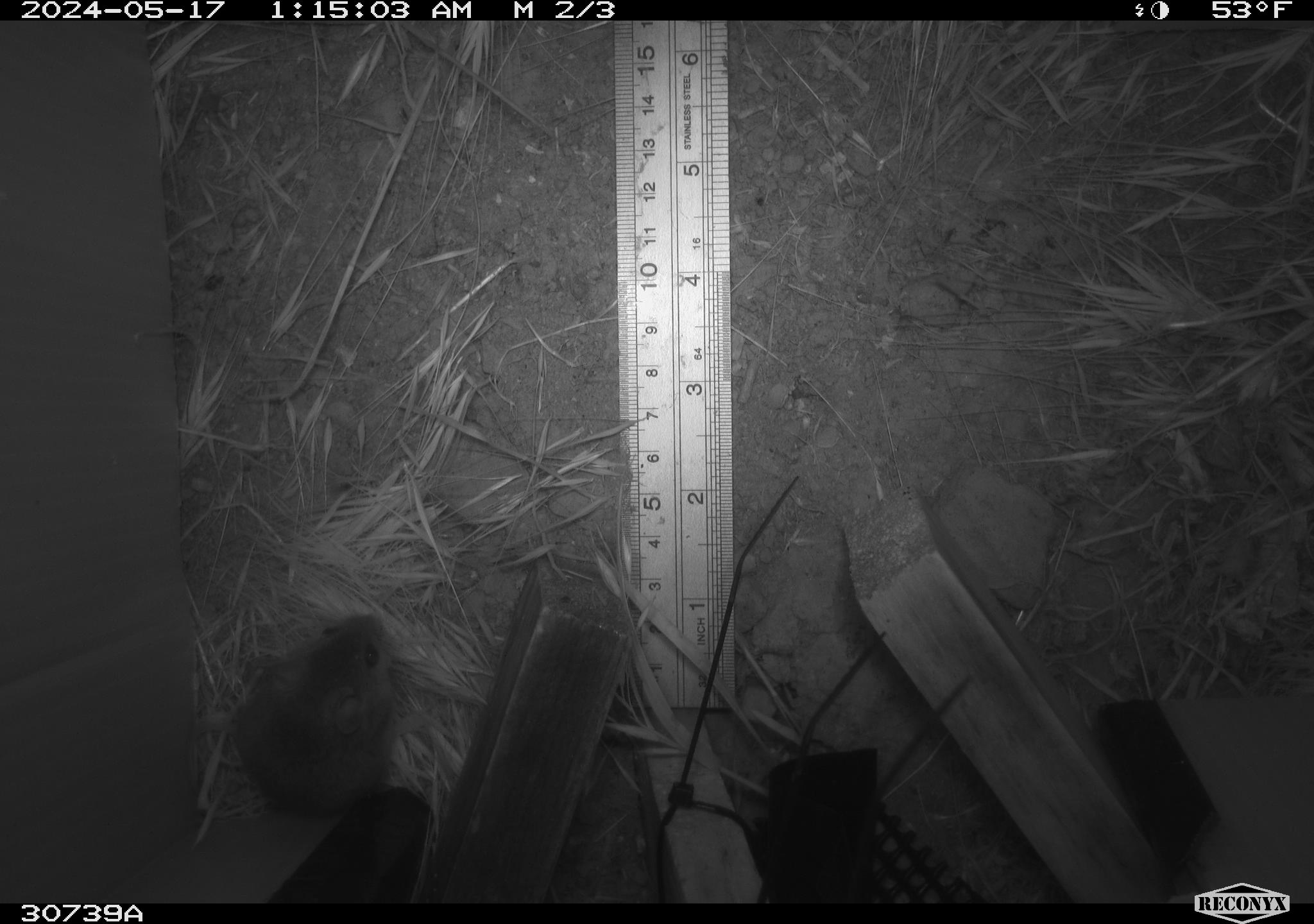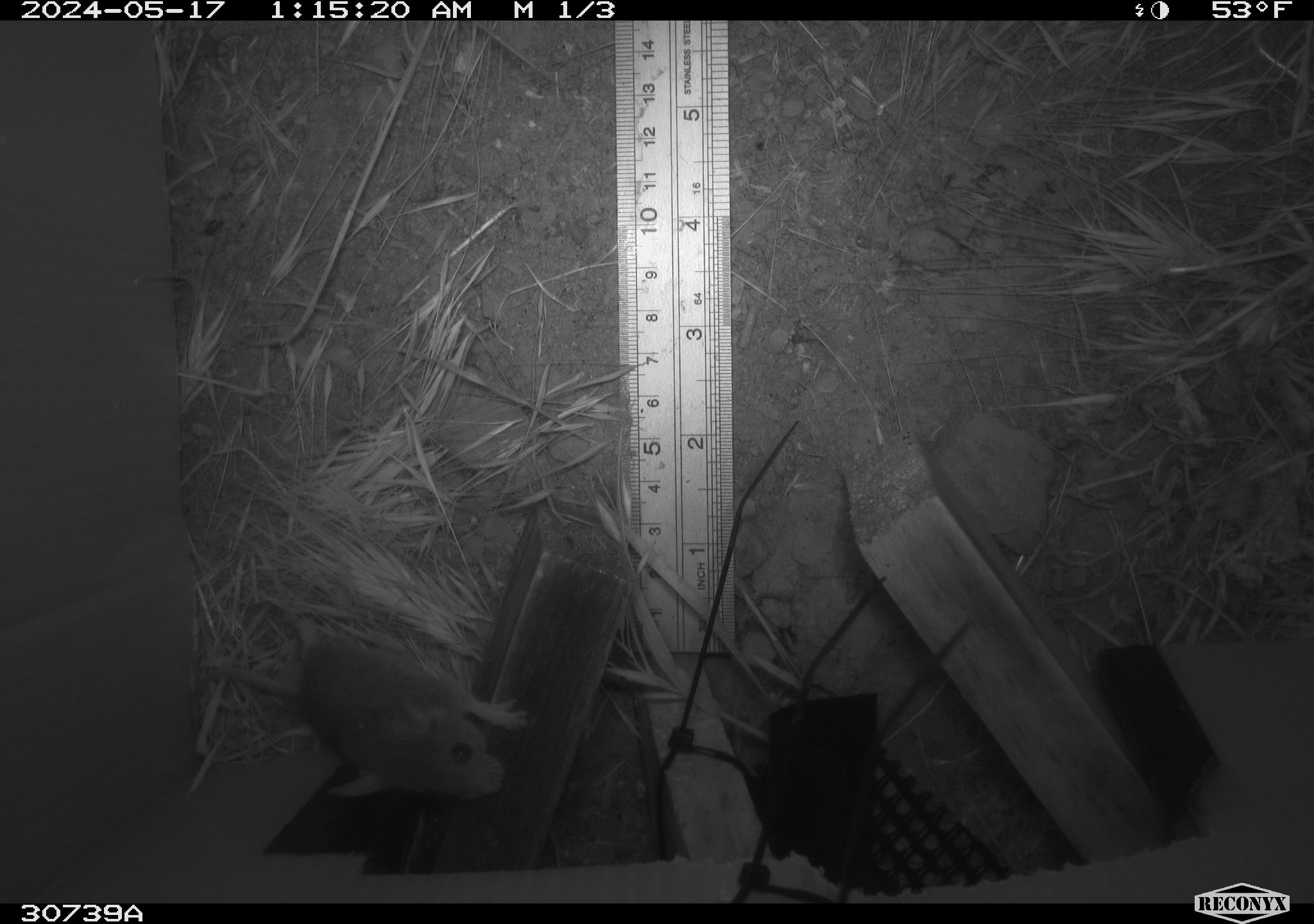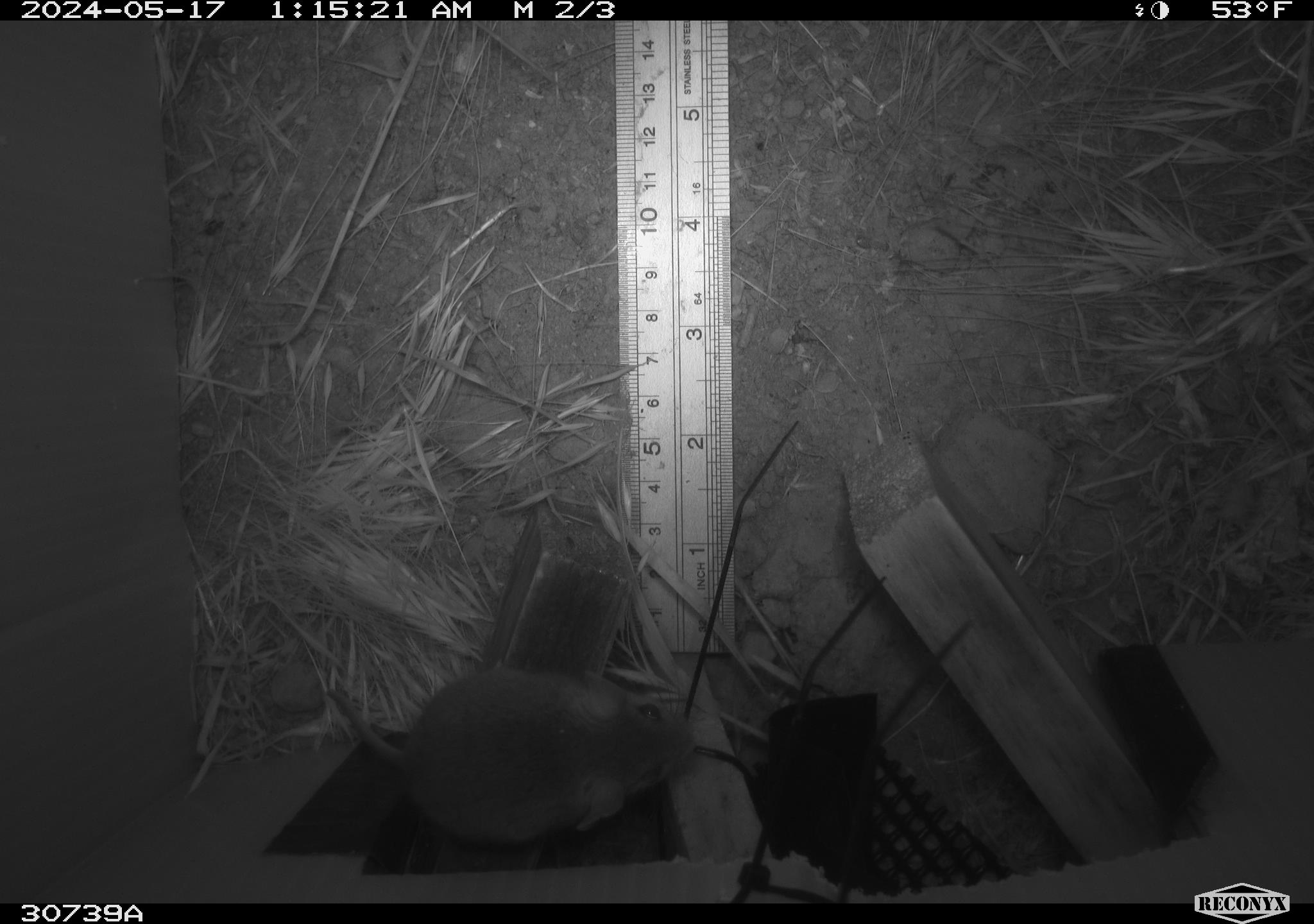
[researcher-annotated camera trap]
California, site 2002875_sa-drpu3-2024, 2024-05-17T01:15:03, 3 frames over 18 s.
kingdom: Animalia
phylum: Chordata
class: Mammalia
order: Rodentia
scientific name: Rodentia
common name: rodent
Rodent (Rodentia).